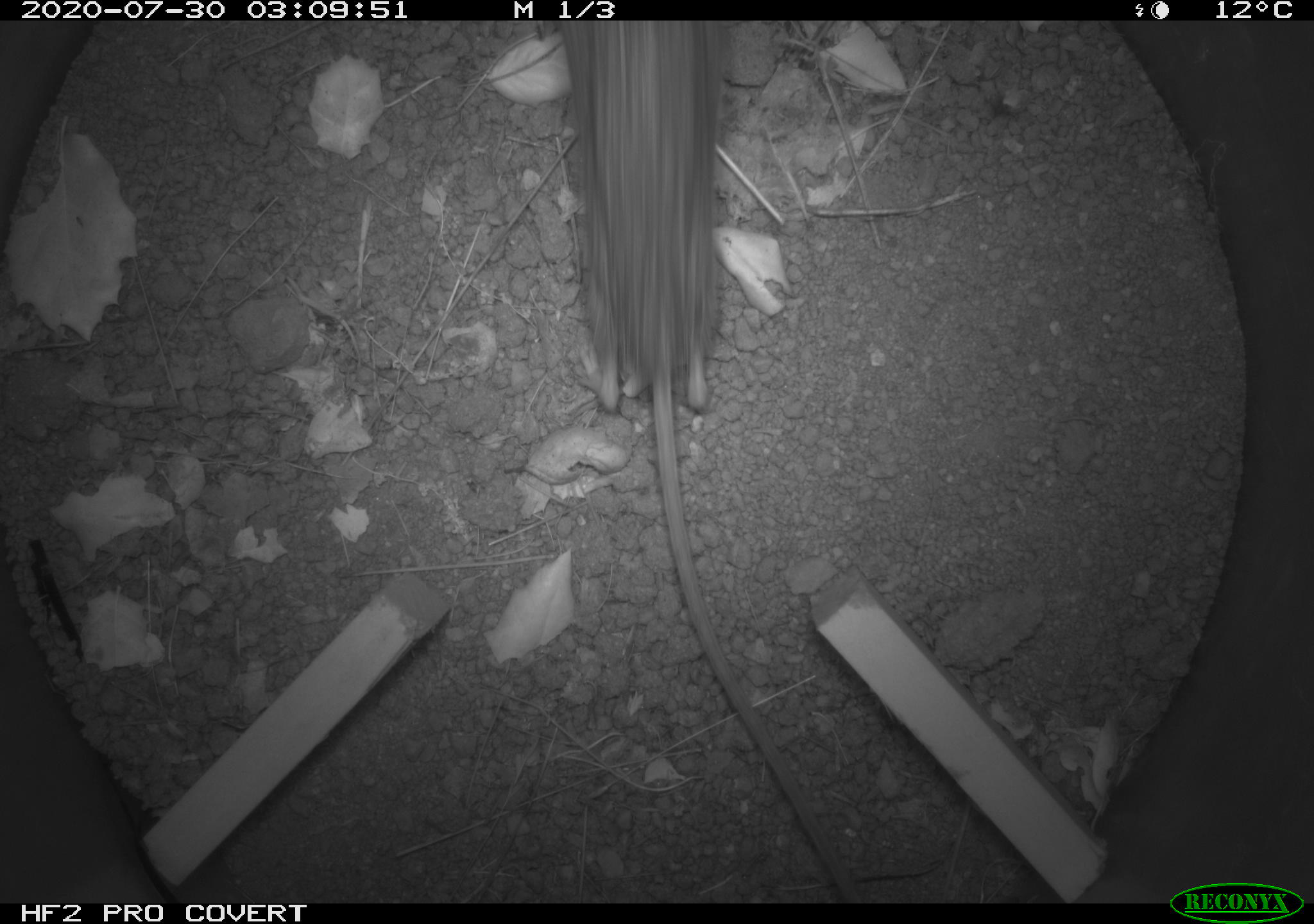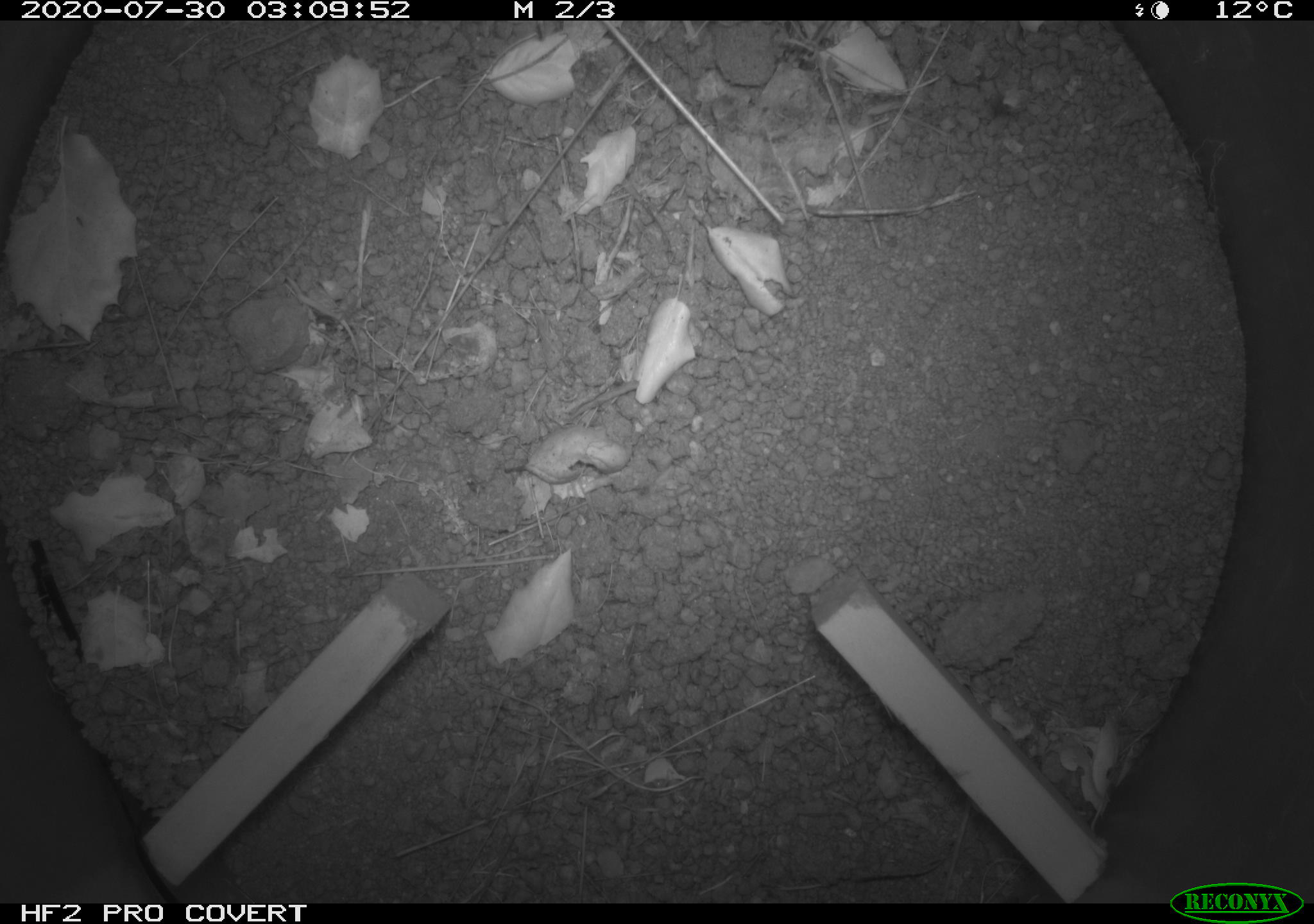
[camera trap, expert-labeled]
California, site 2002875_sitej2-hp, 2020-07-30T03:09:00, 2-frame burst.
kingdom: Animalia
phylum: Chordata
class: Mammalia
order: Rodentia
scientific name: Rodentia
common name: rodent